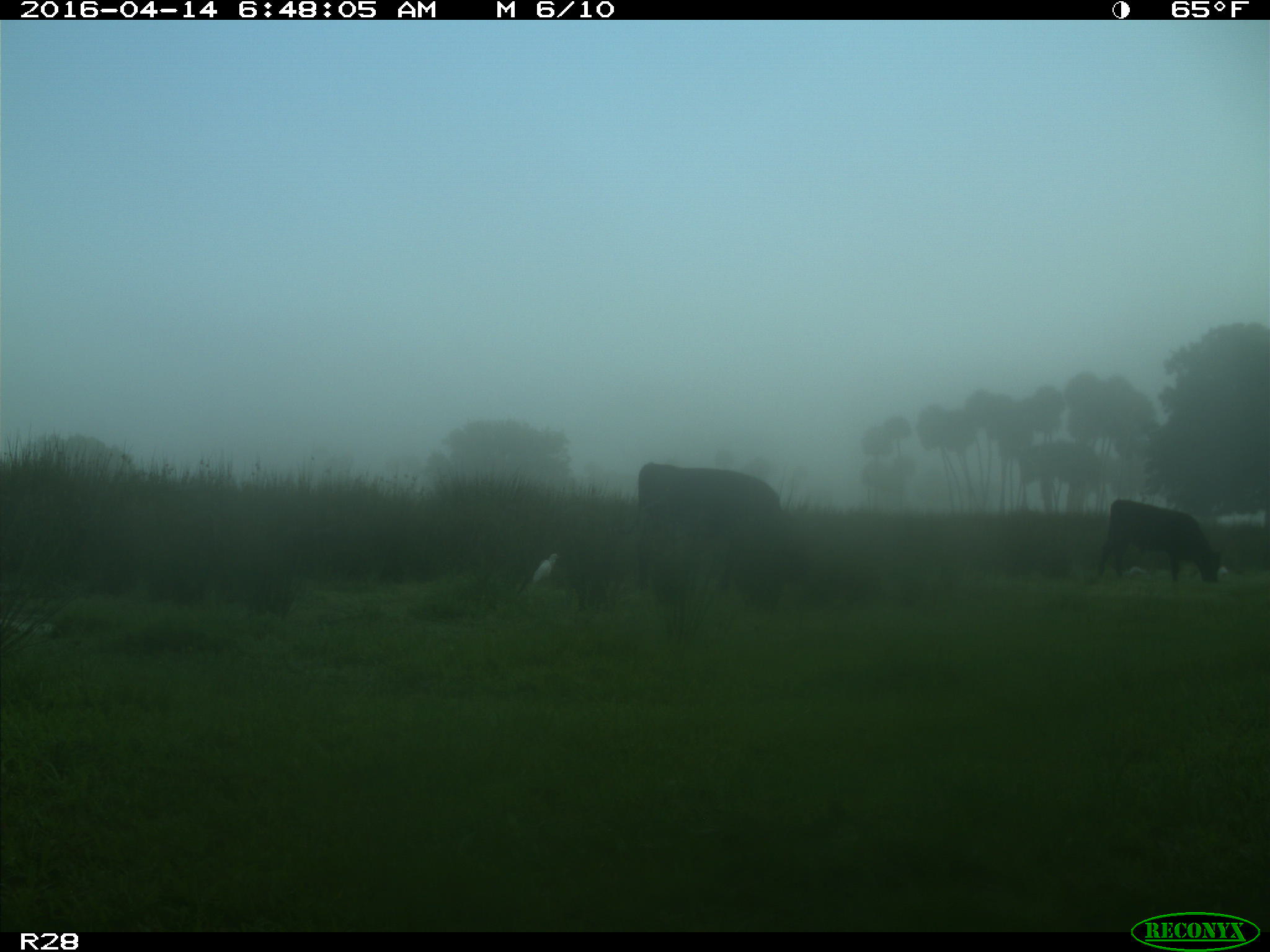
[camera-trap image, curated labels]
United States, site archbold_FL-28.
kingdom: Animalia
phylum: Chordata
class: Mammalia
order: Artiodactyla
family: Bovidae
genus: Bos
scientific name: Bos taurus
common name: domestic cow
Bos taurus (domestic cow).